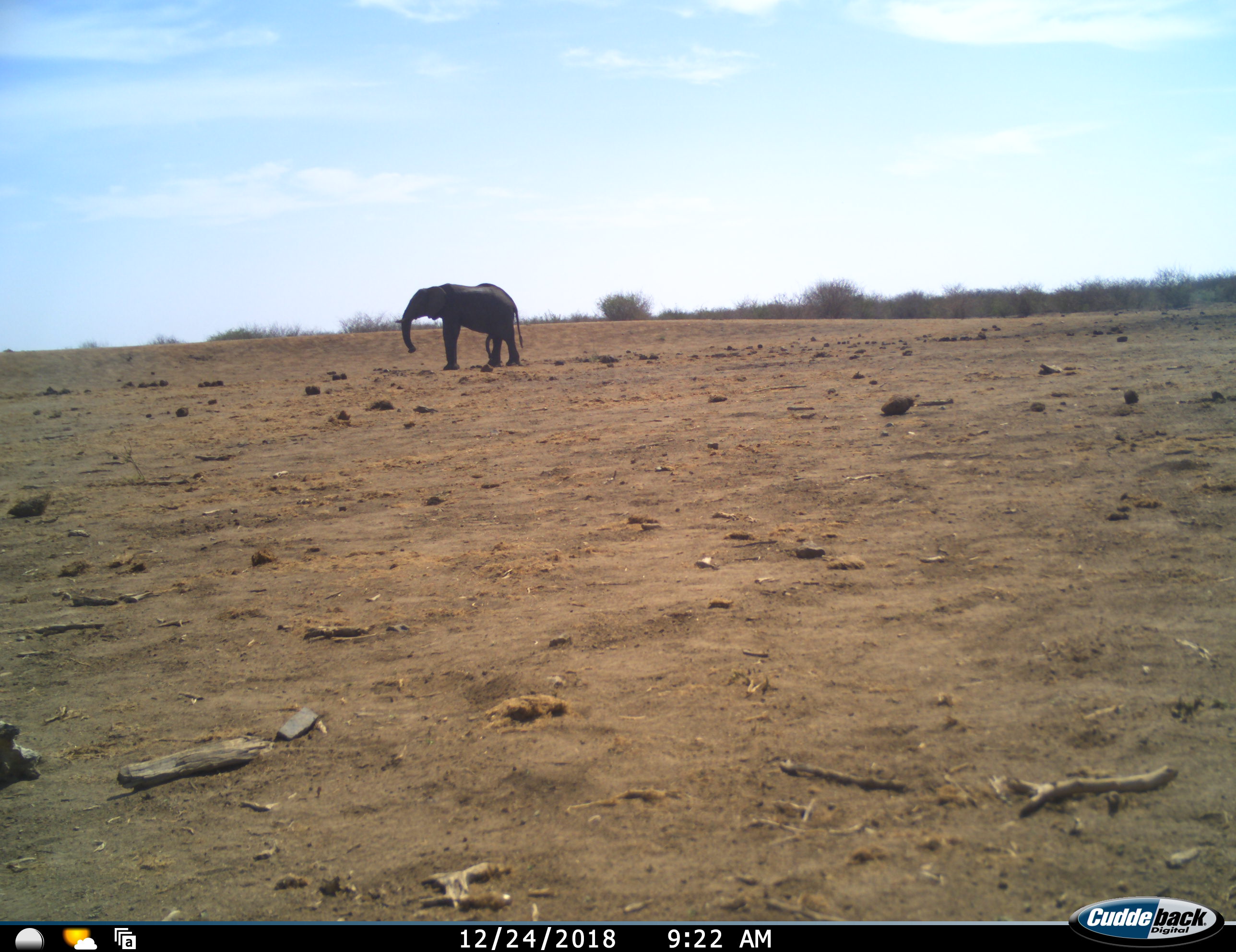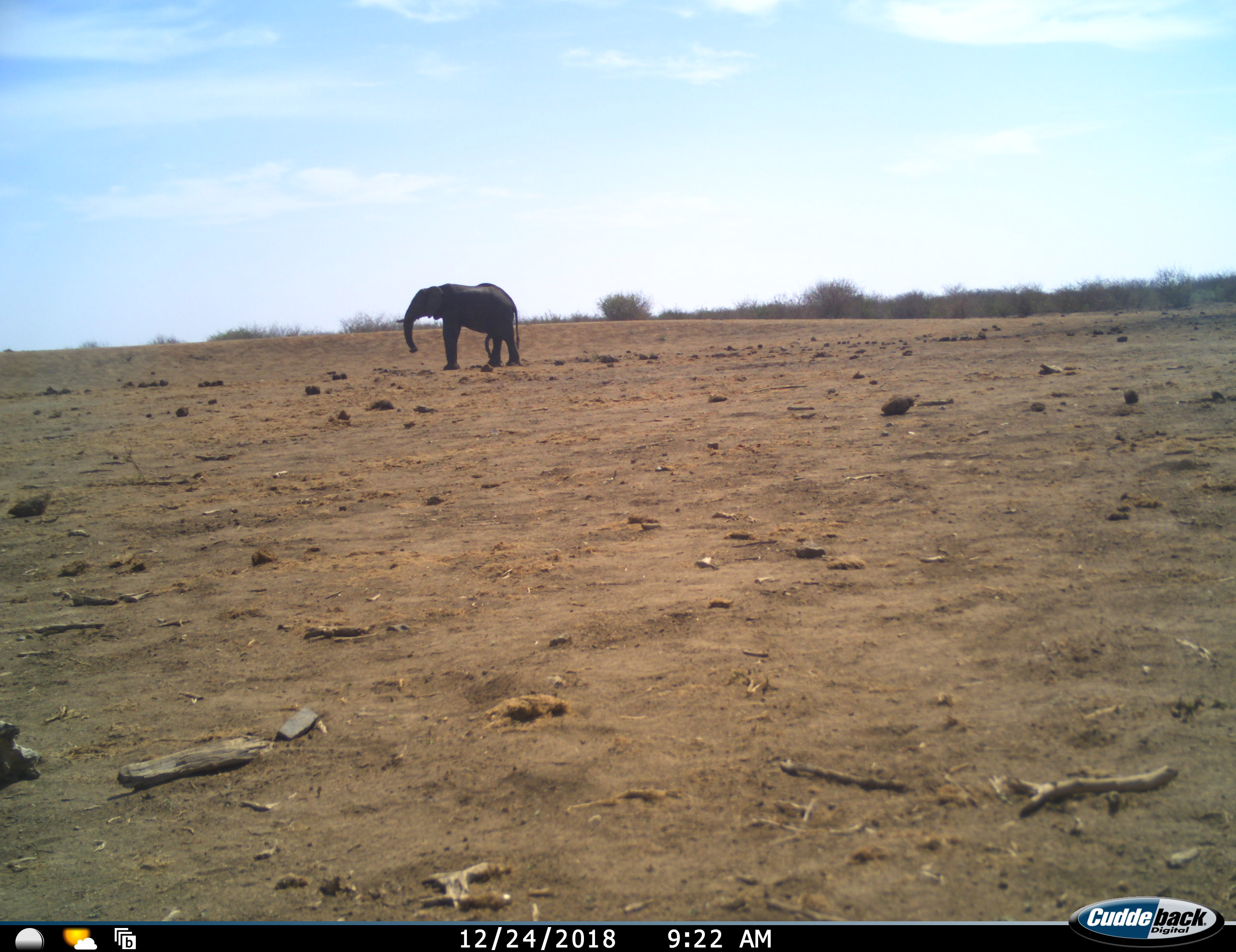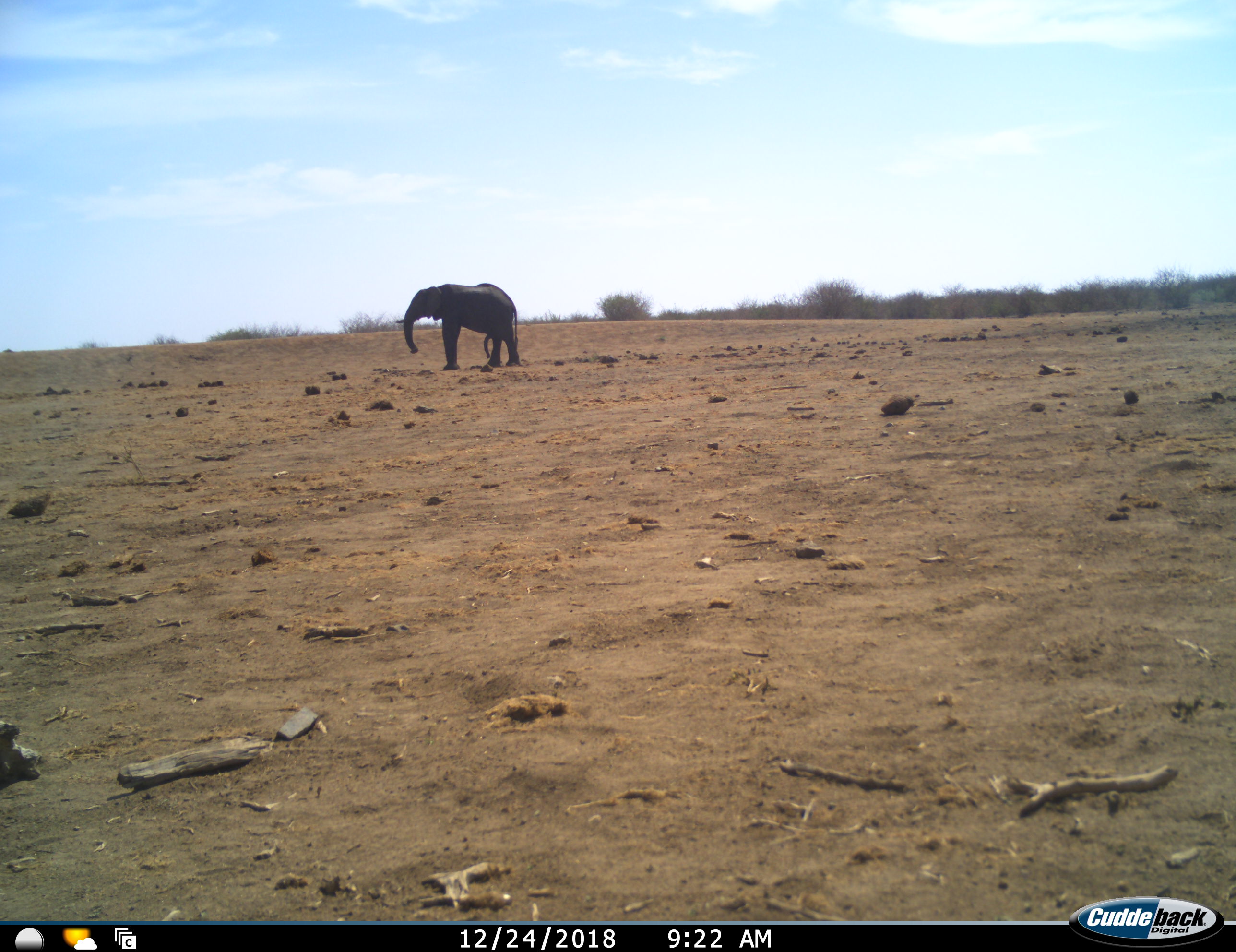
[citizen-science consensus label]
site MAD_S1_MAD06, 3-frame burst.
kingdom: Animalia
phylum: Chordata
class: Mammalia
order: Proboscidea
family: Elephantidae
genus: Loxodonta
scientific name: Loxodonta africana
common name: african bush elephant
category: elephant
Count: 1.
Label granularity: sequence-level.